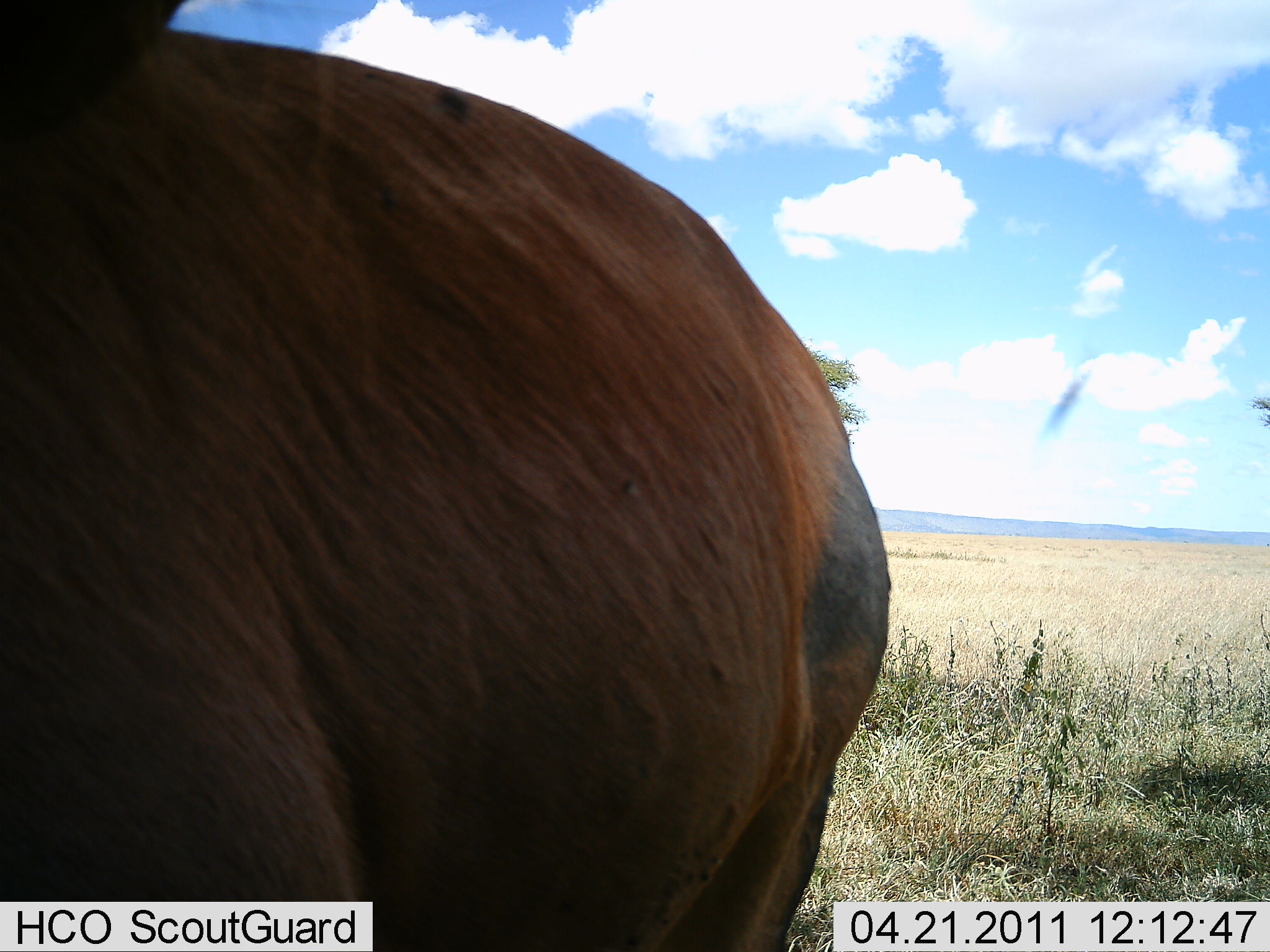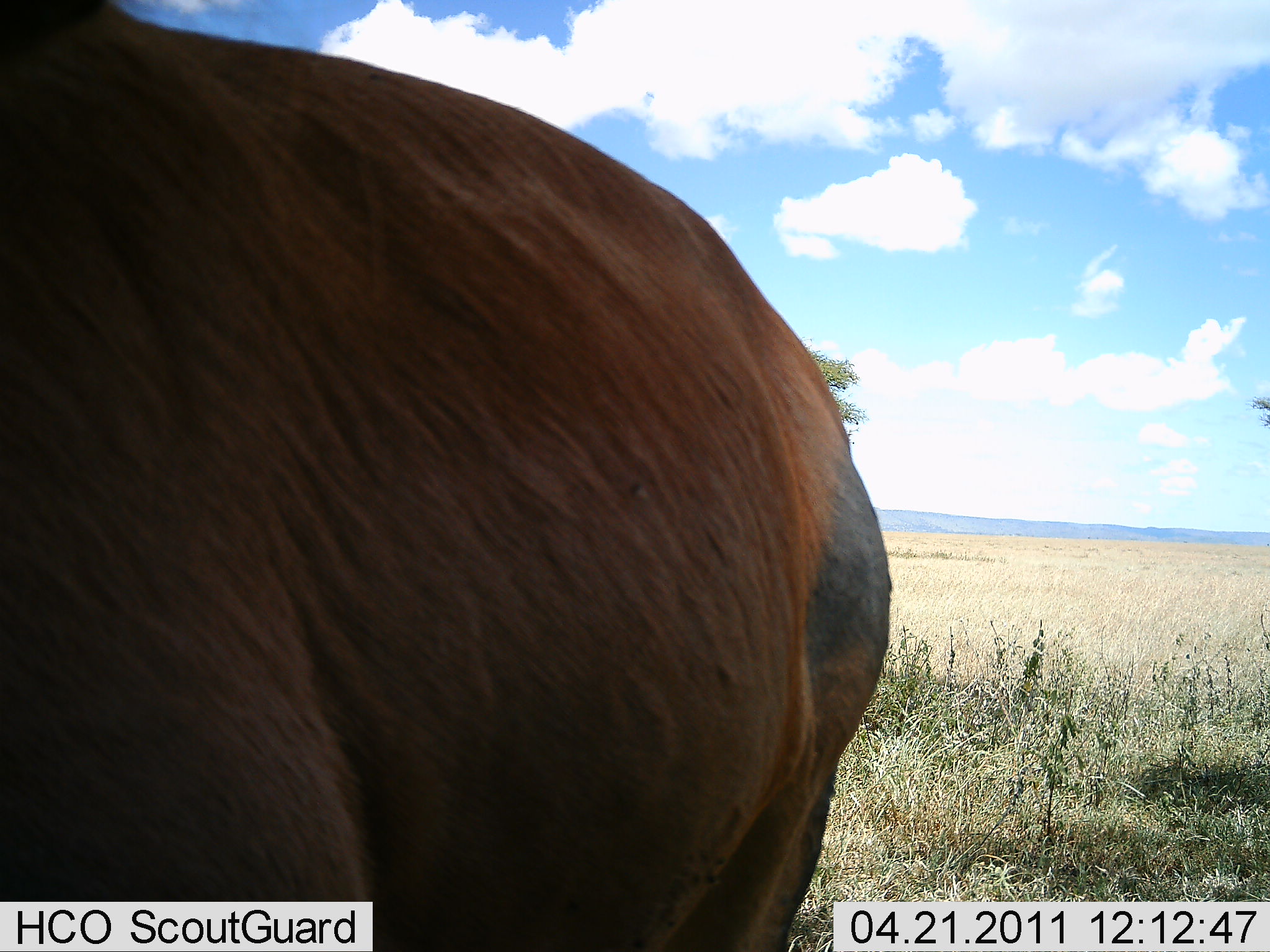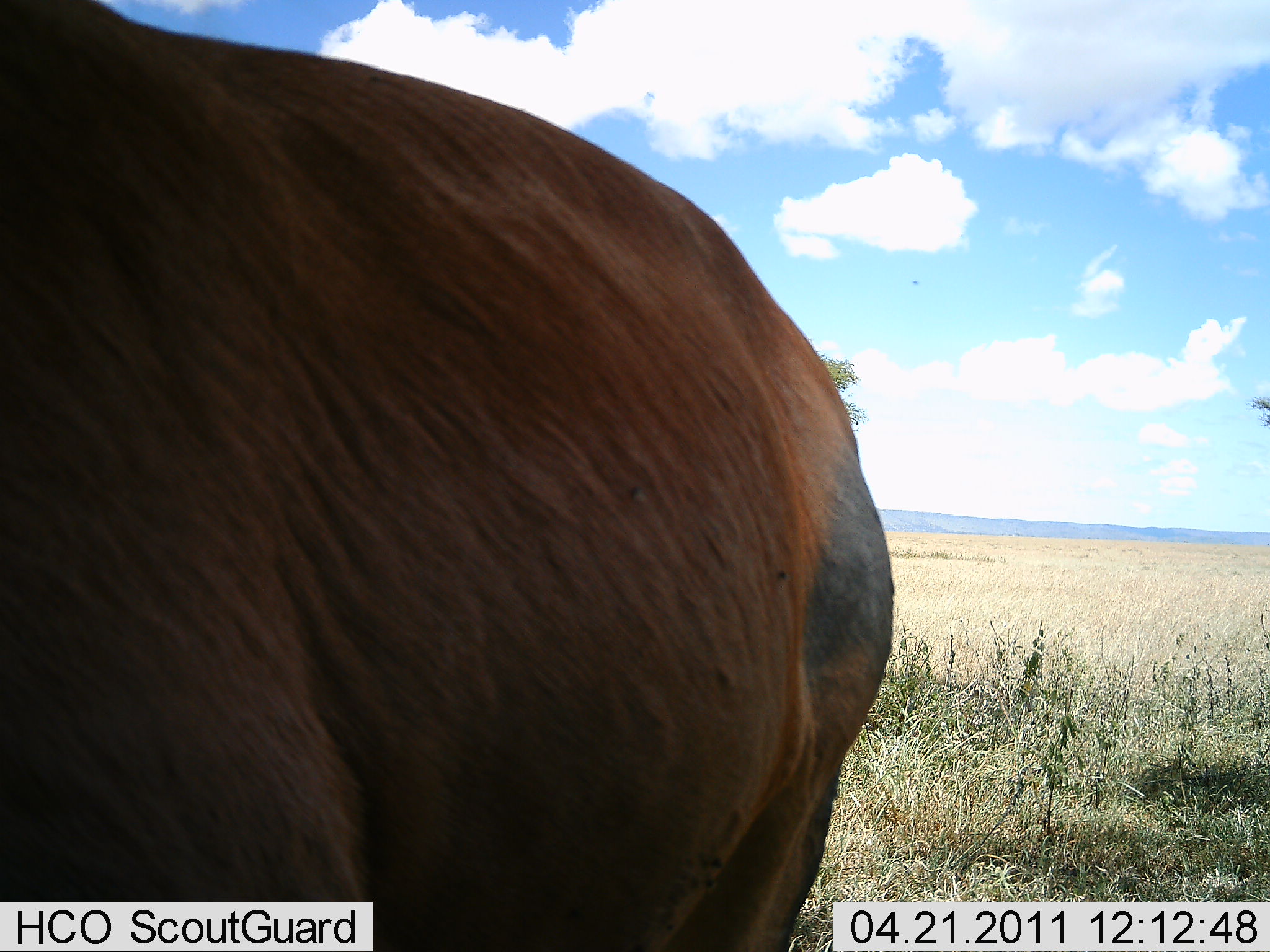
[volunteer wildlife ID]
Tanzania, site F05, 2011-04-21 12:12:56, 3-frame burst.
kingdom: Animalia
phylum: Chordata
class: Mammalia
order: Artiodactyla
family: Bovidae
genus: Damaliscus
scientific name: Damaliscus lunatus jimela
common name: topi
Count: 1.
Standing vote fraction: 100%.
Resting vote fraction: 0%.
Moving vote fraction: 0%.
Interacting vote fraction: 0%.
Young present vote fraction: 0%.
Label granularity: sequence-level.